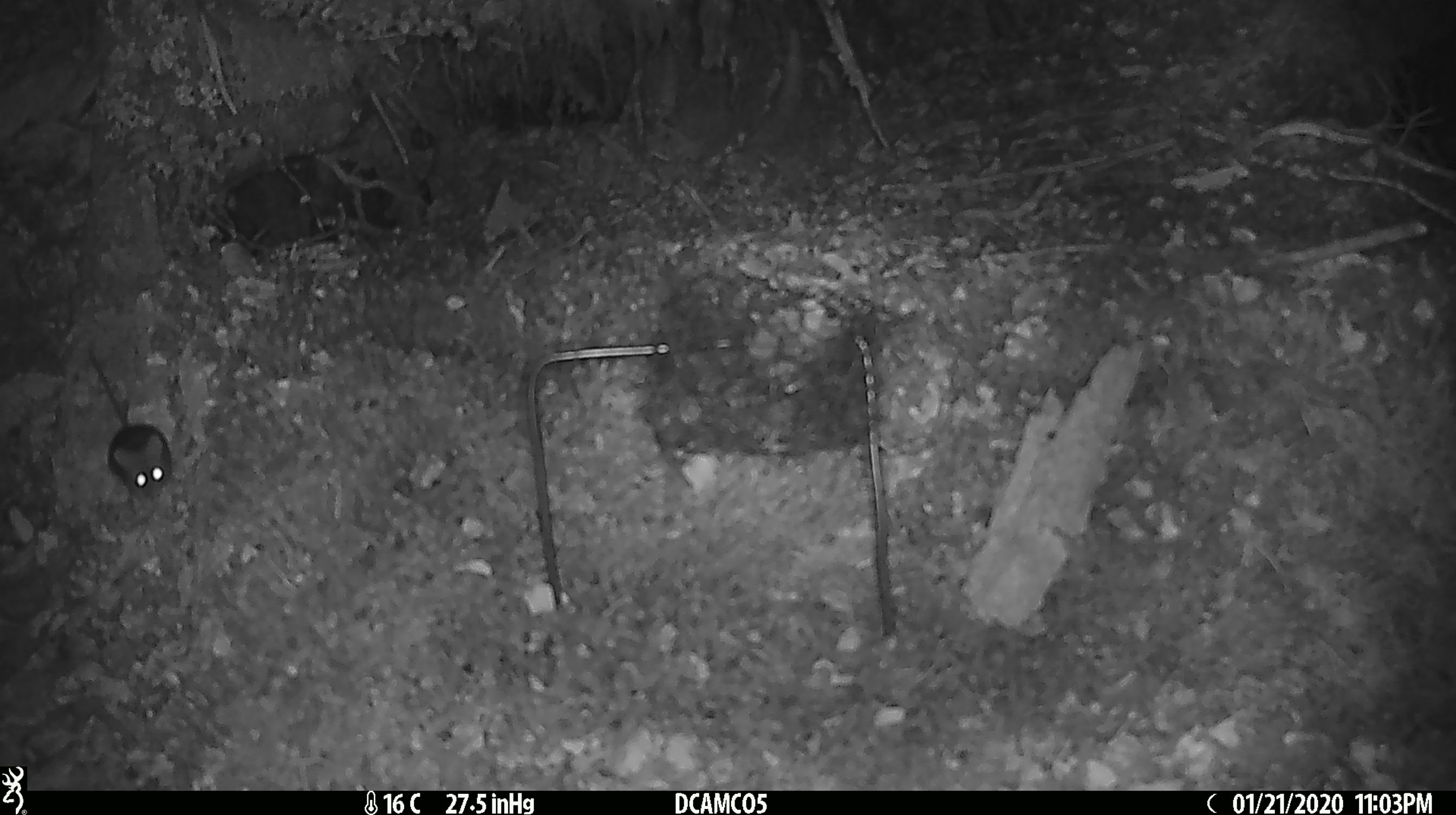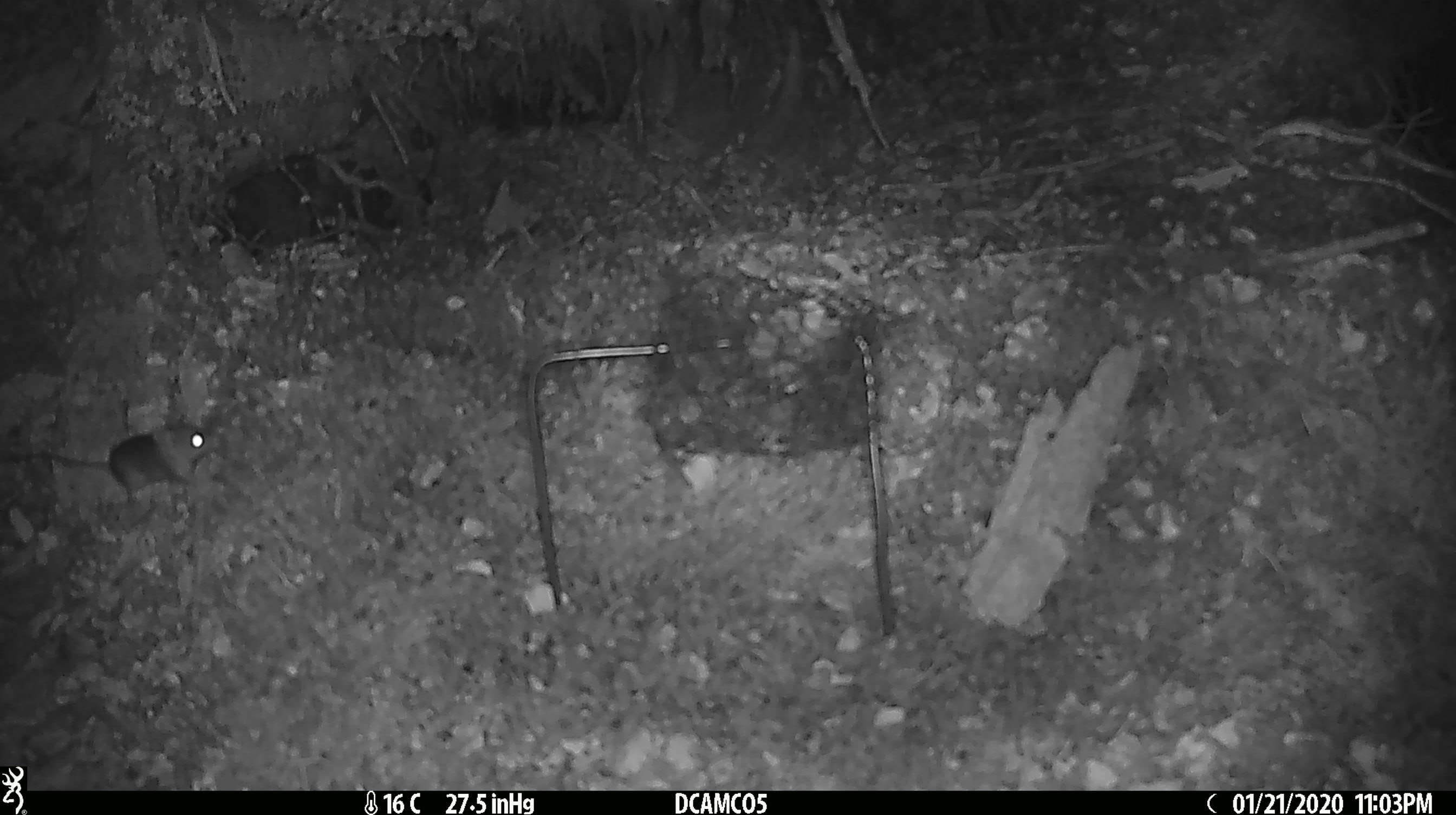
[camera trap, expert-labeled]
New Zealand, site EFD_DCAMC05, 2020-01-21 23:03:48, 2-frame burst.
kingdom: Animalia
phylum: Chordata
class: Mammalia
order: Rodentia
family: Muridae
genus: Mus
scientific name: Mus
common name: mouse